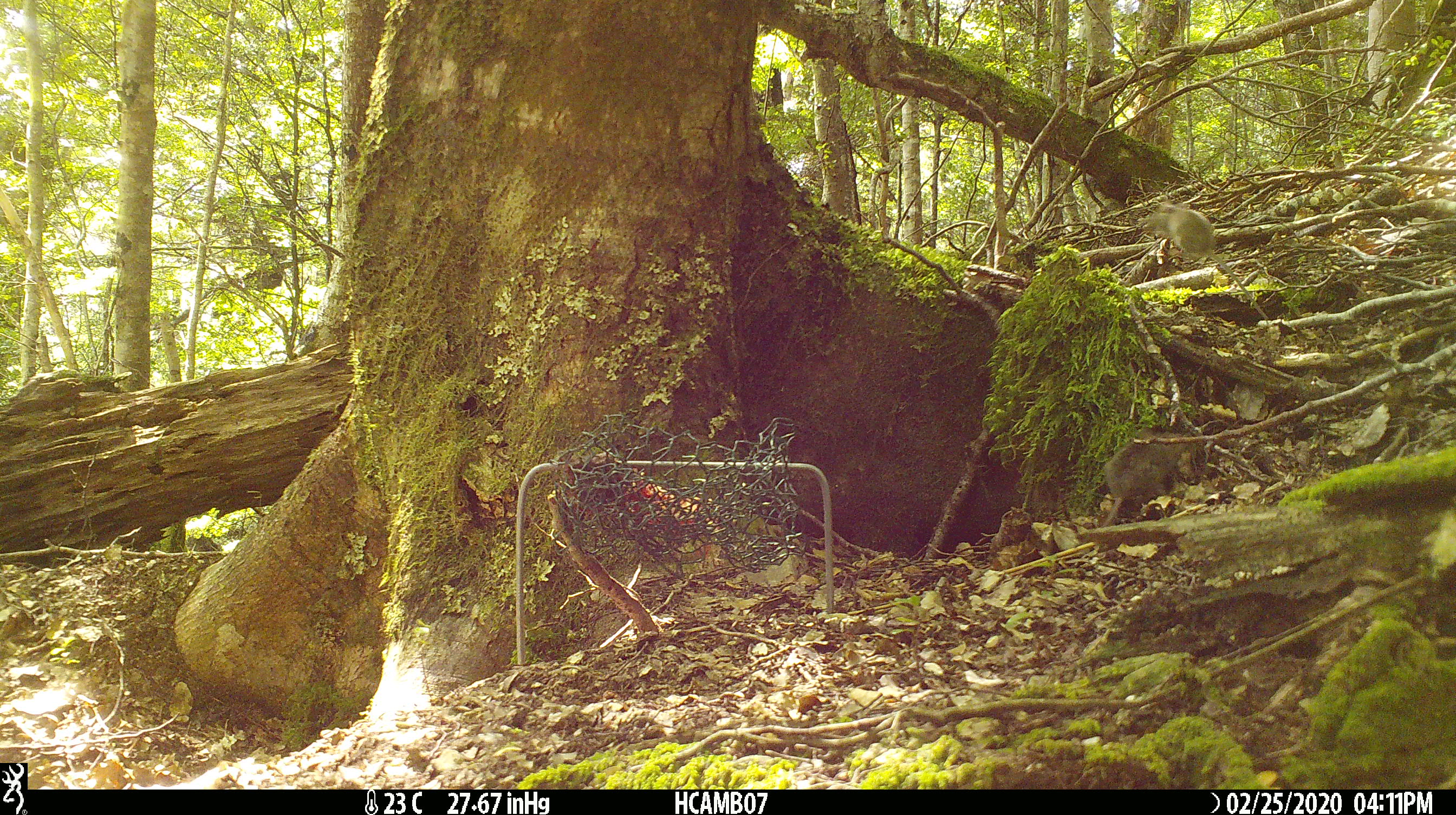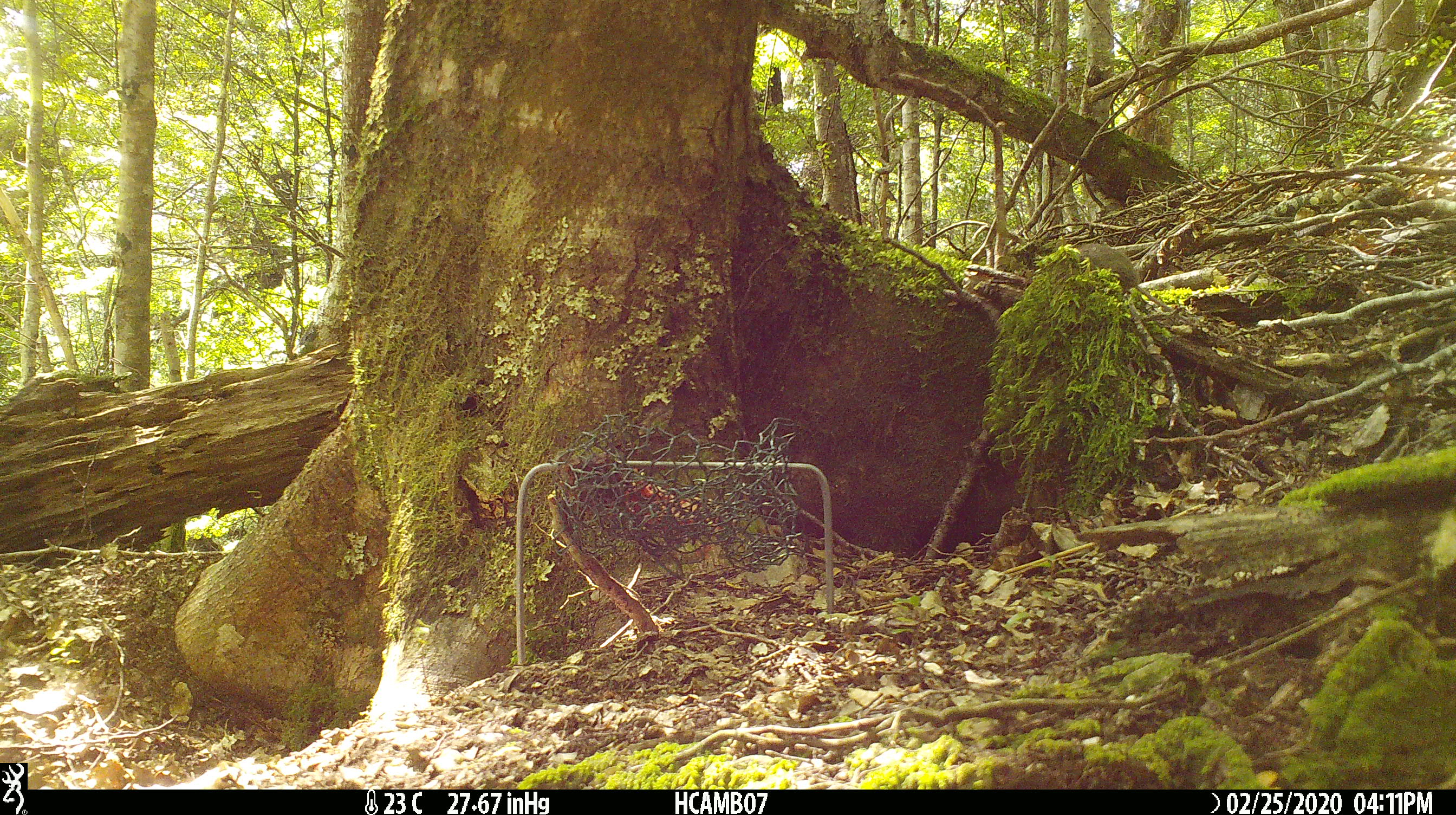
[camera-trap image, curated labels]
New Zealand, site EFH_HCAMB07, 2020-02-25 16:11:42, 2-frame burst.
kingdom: Animalia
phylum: Chordata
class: Mammalia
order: Rodentia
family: Muridae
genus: Mus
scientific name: Mus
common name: mouse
Mouse (Mus).